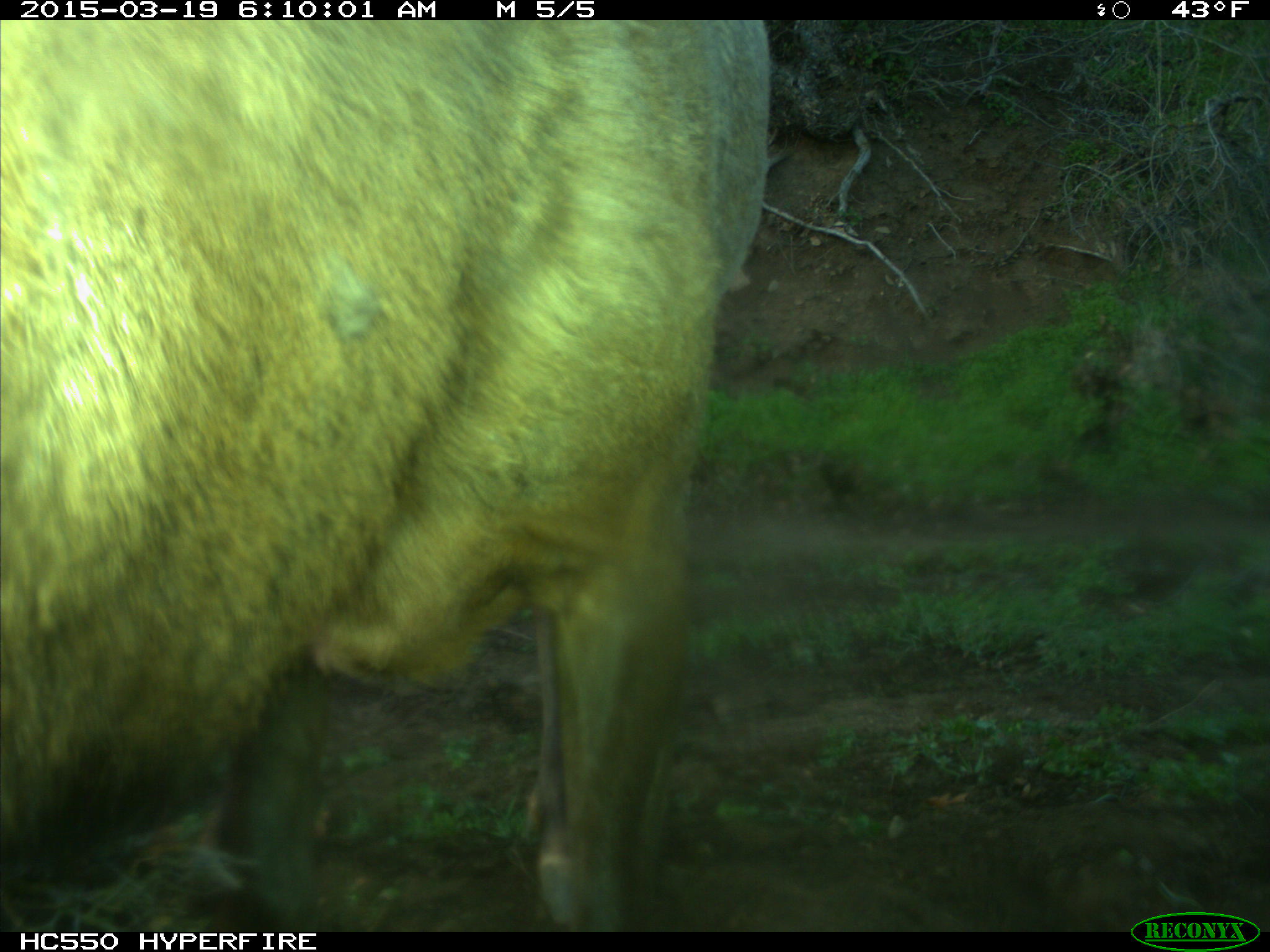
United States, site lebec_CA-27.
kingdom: Animalia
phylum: Chordata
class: Mammalia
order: Artiodactyla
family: Cervidae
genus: Cervus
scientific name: Cervus canadensis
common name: elk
Cervus canadensis (elk).